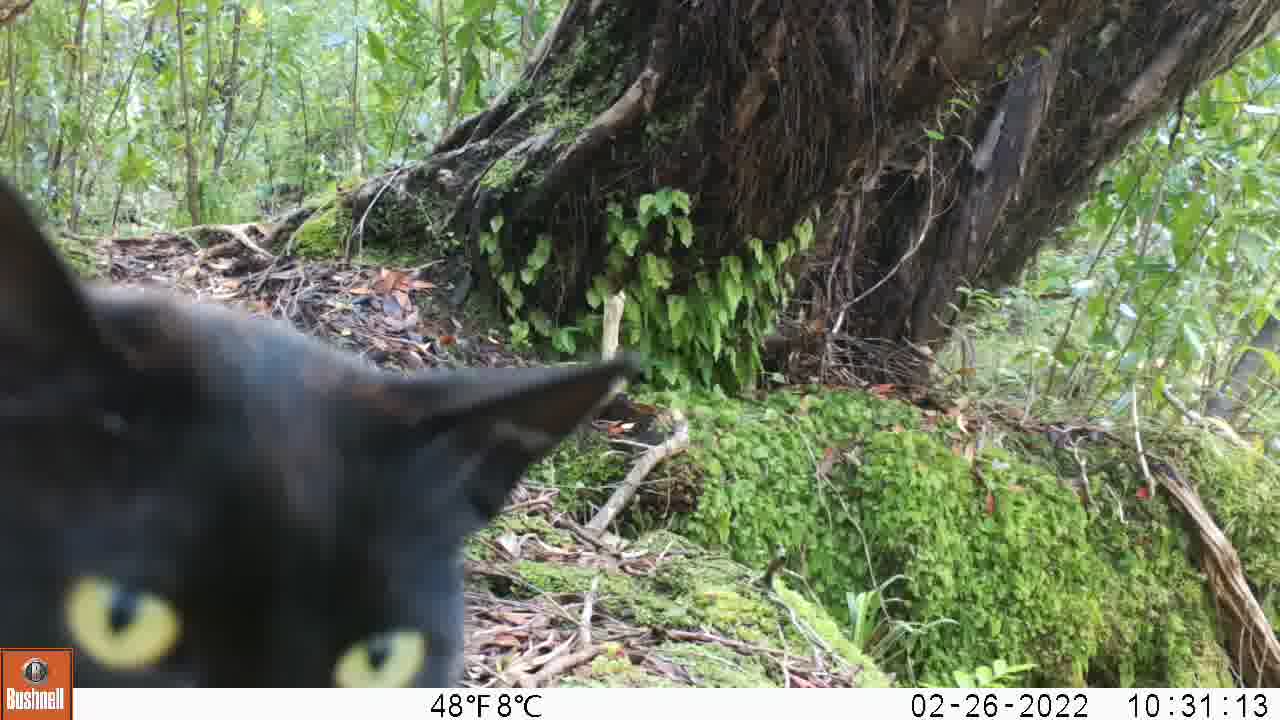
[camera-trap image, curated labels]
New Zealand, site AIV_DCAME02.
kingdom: Animalia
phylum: Chordata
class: Mammalia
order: Carnivora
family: Felidae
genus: Felis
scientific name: Felis catus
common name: domestic cat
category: cat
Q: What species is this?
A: Cat (domestic cat) (Felis catus).